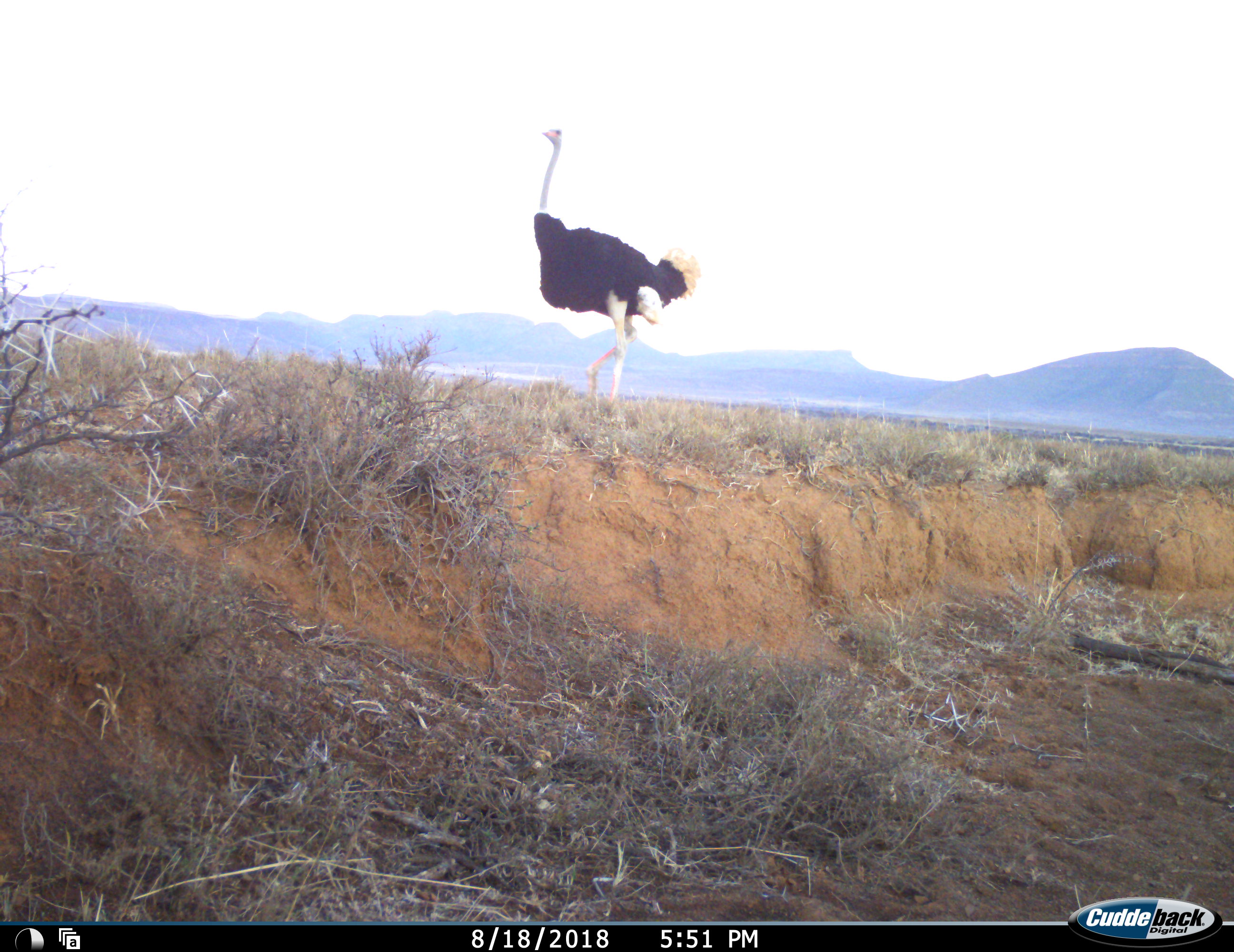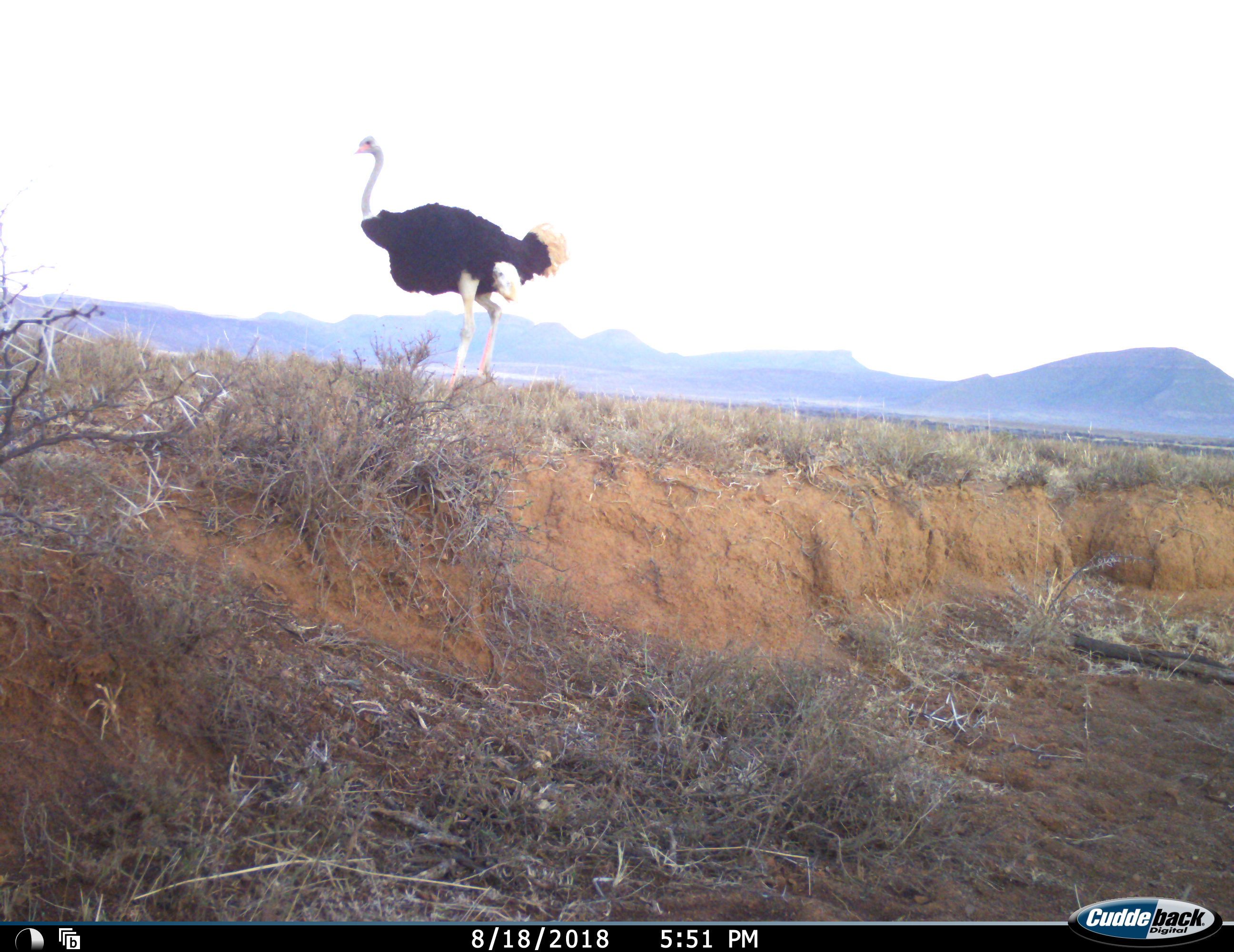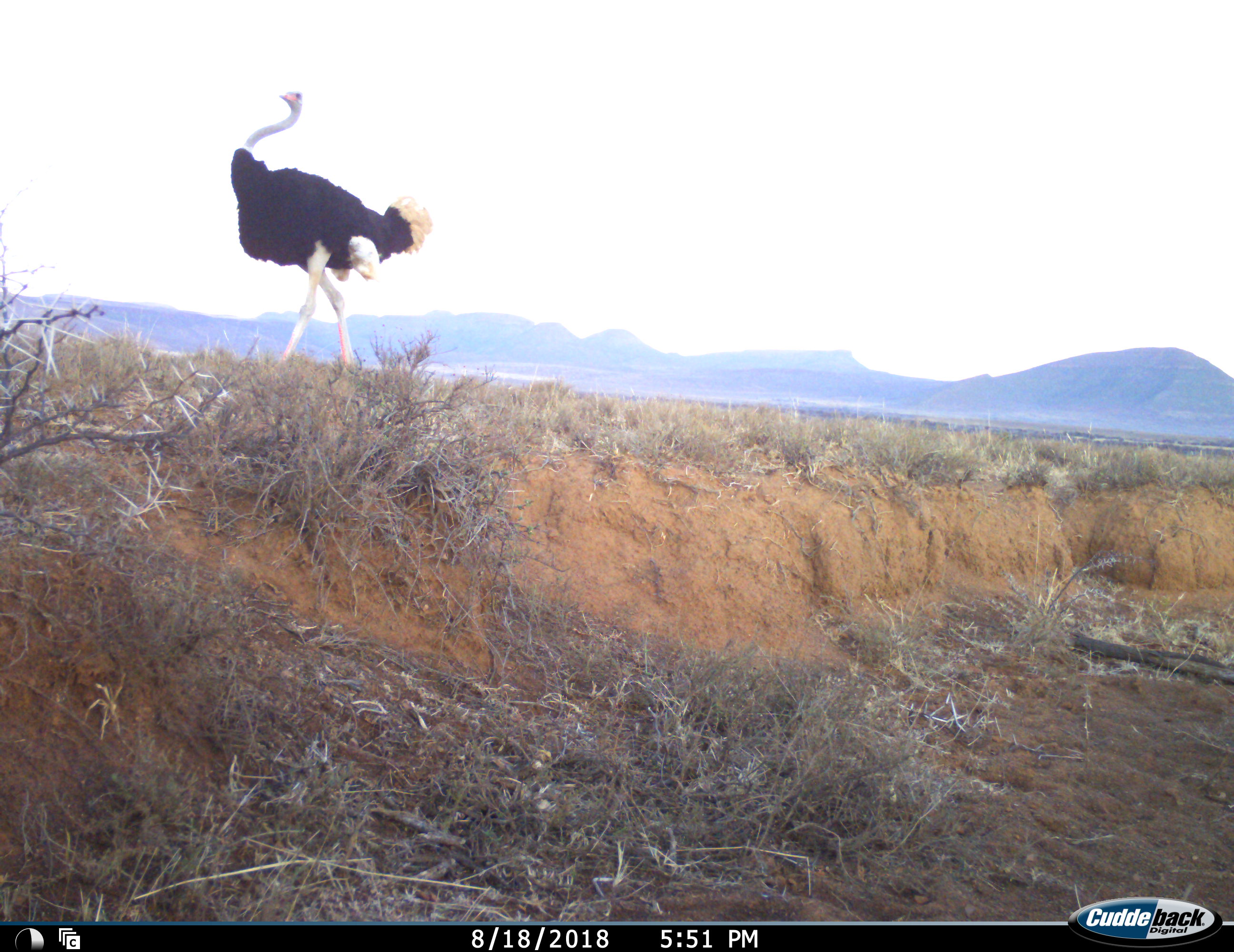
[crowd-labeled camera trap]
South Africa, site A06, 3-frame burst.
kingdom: Animalia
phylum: Chordata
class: Aves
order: Struthioniformes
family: Struthionidae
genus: Struthio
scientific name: Struthio camelus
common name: ostrich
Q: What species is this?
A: Ostrich (Struthio camelus).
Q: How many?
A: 1.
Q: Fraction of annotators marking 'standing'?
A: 10%.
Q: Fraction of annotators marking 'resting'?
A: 0%.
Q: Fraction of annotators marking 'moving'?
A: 90%.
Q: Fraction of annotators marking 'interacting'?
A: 0%.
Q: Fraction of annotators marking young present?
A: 0%.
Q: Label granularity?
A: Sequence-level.